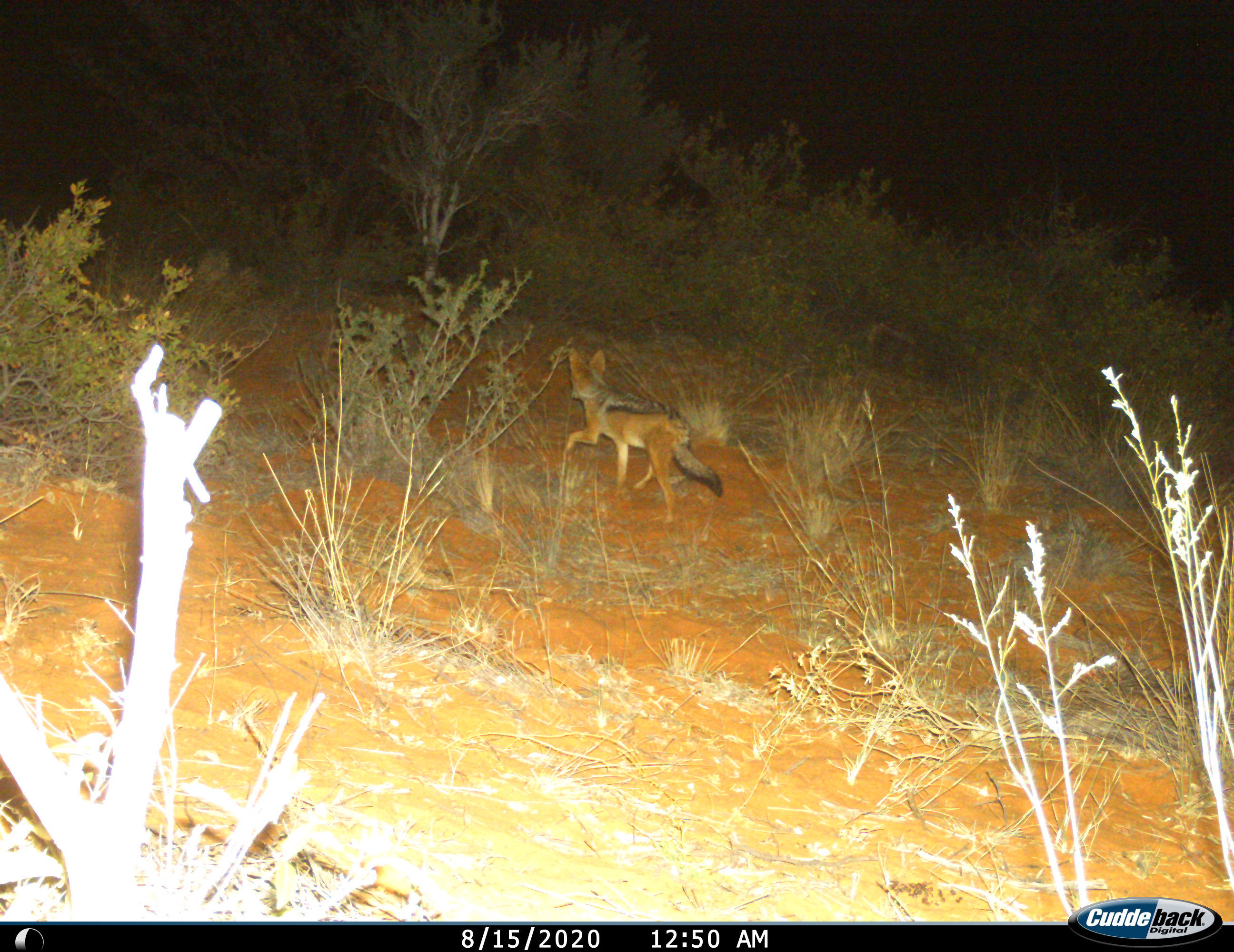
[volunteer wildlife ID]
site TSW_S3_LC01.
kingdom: Animalia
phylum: Chordata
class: Mammalia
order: Carnivora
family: Canidae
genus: Lupulella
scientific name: Lupulella mesomelas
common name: black-backed jackal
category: jackalblackbacked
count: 1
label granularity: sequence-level